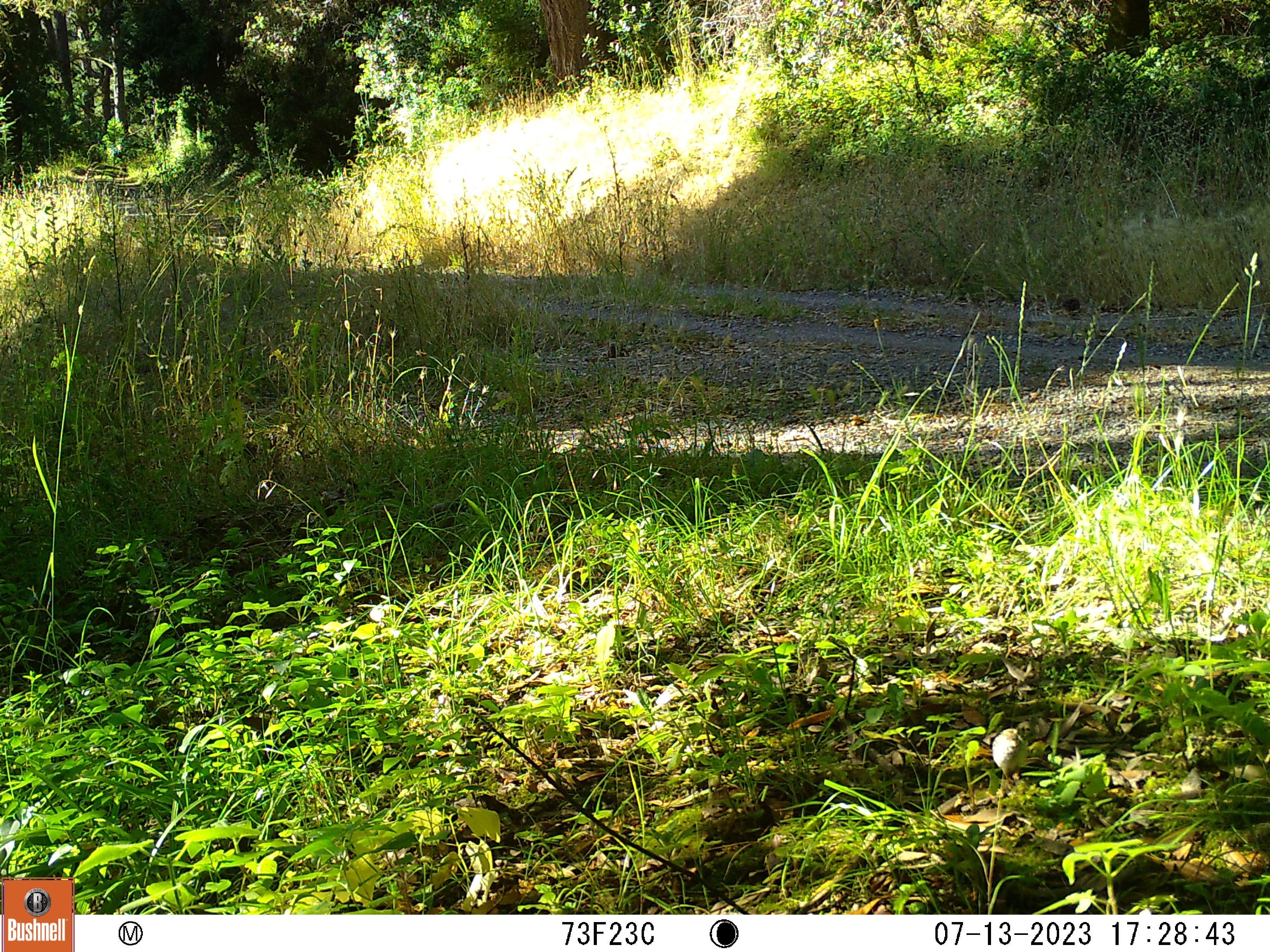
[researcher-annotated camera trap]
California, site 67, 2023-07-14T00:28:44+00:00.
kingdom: Animalia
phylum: Chordata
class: Aves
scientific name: Aves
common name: bird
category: unknown bird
Unknown bird (bird) (Aves).